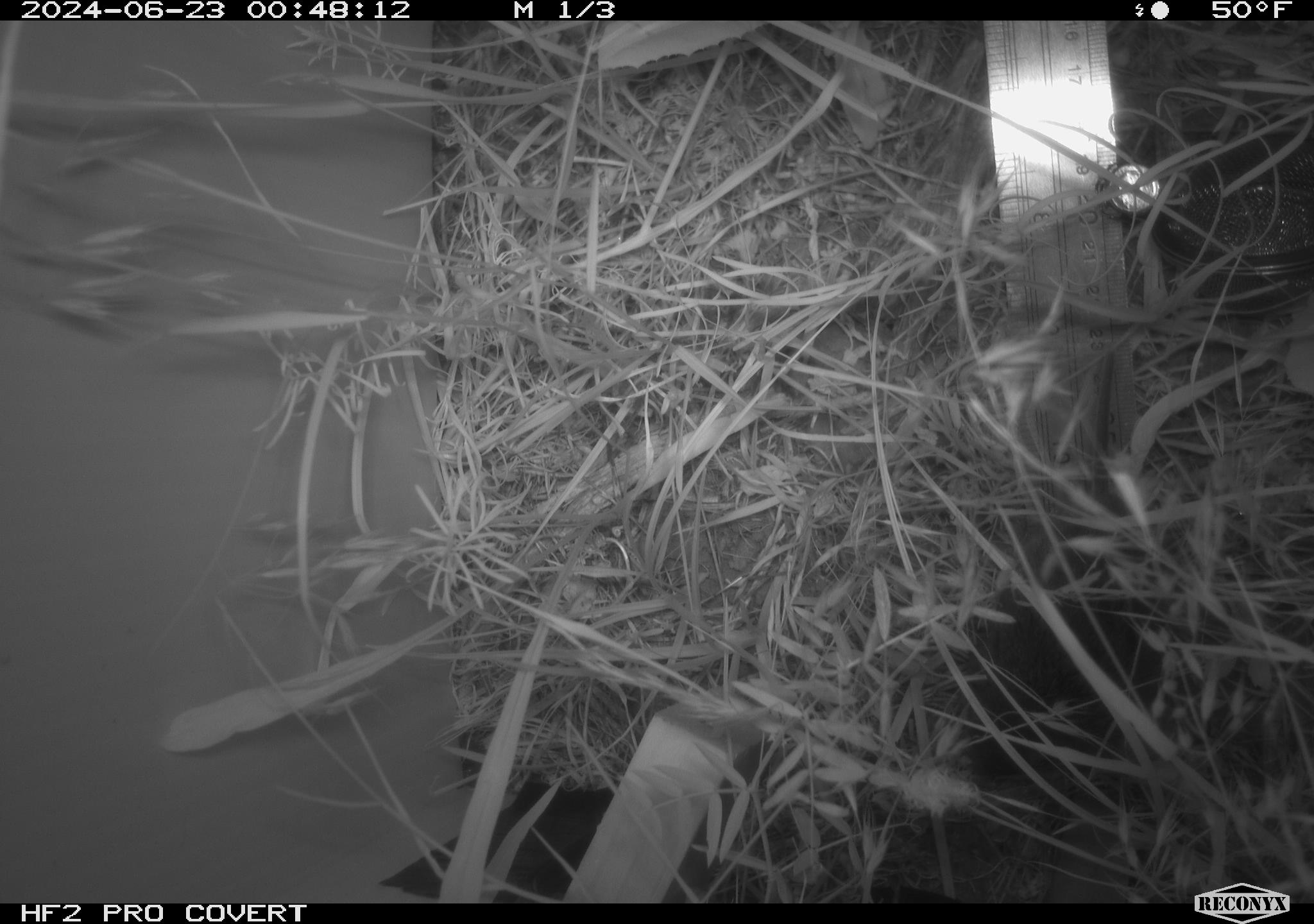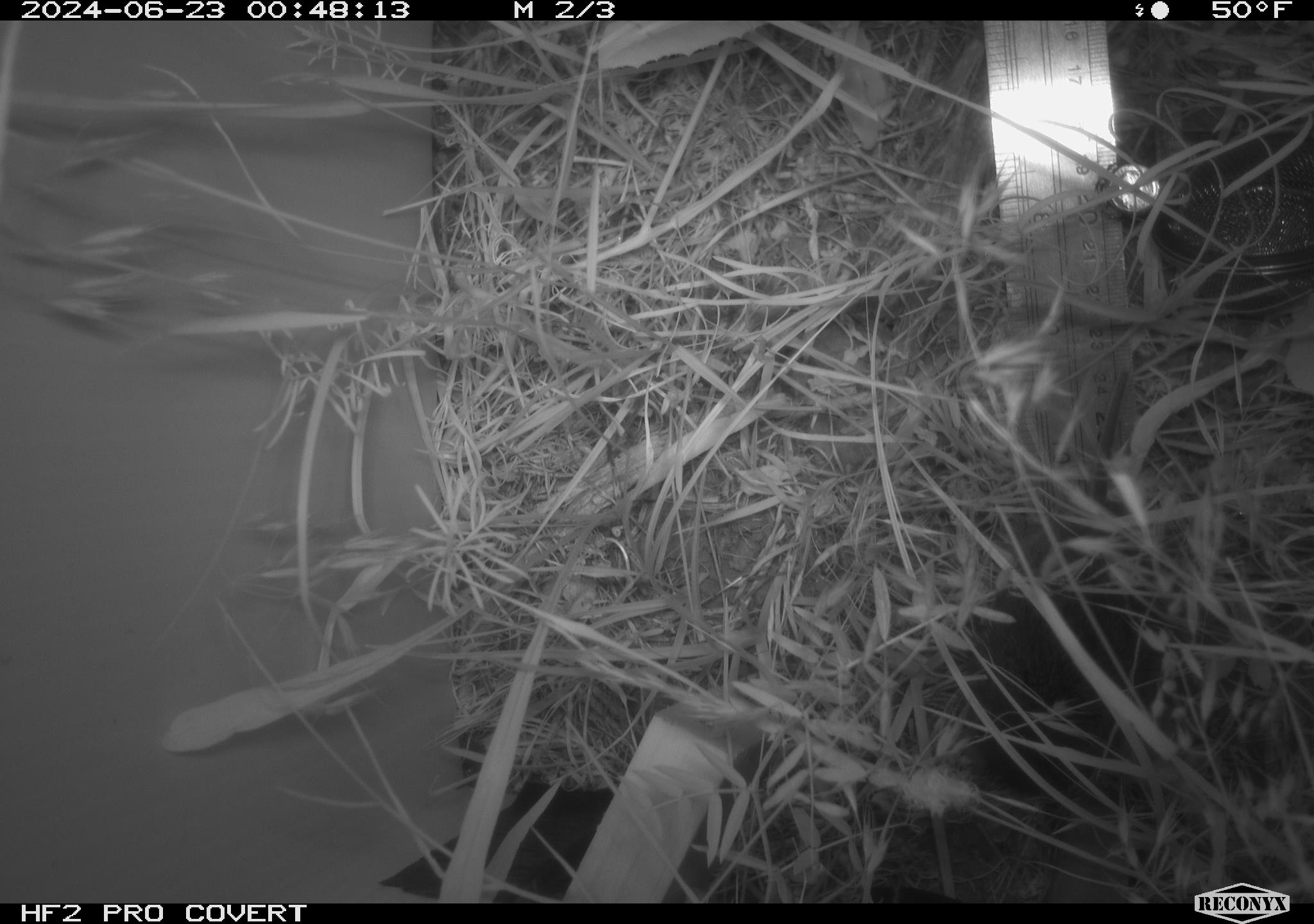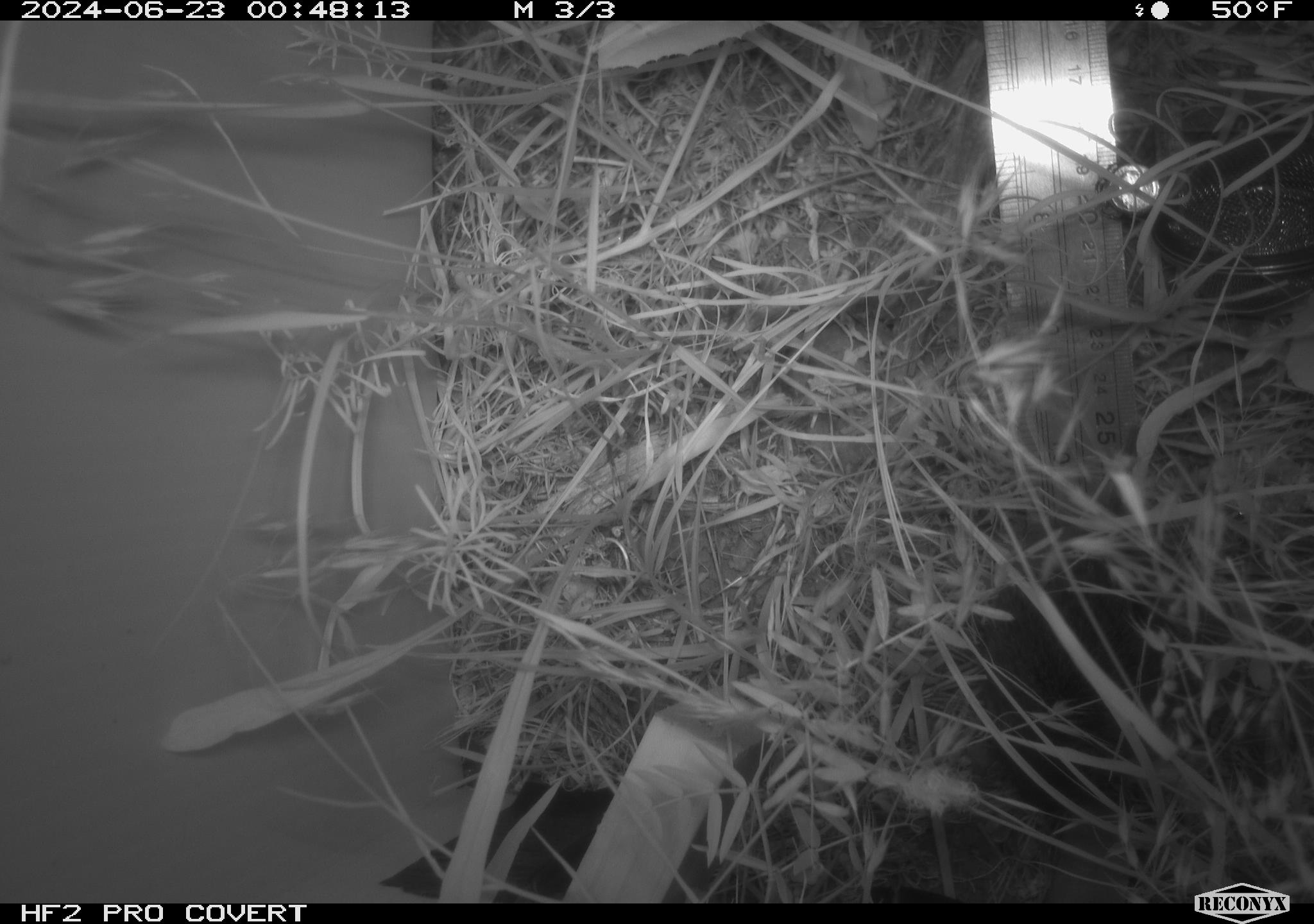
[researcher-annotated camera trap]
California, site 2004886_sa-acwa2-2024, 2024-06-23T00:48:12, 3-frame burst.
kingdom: Animalia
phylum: Chordata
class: Mammalia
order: Rodentia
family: Cricetidae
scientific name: Cricetidae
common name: hamsters, voles, lemmings, and allies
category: cricetidae family